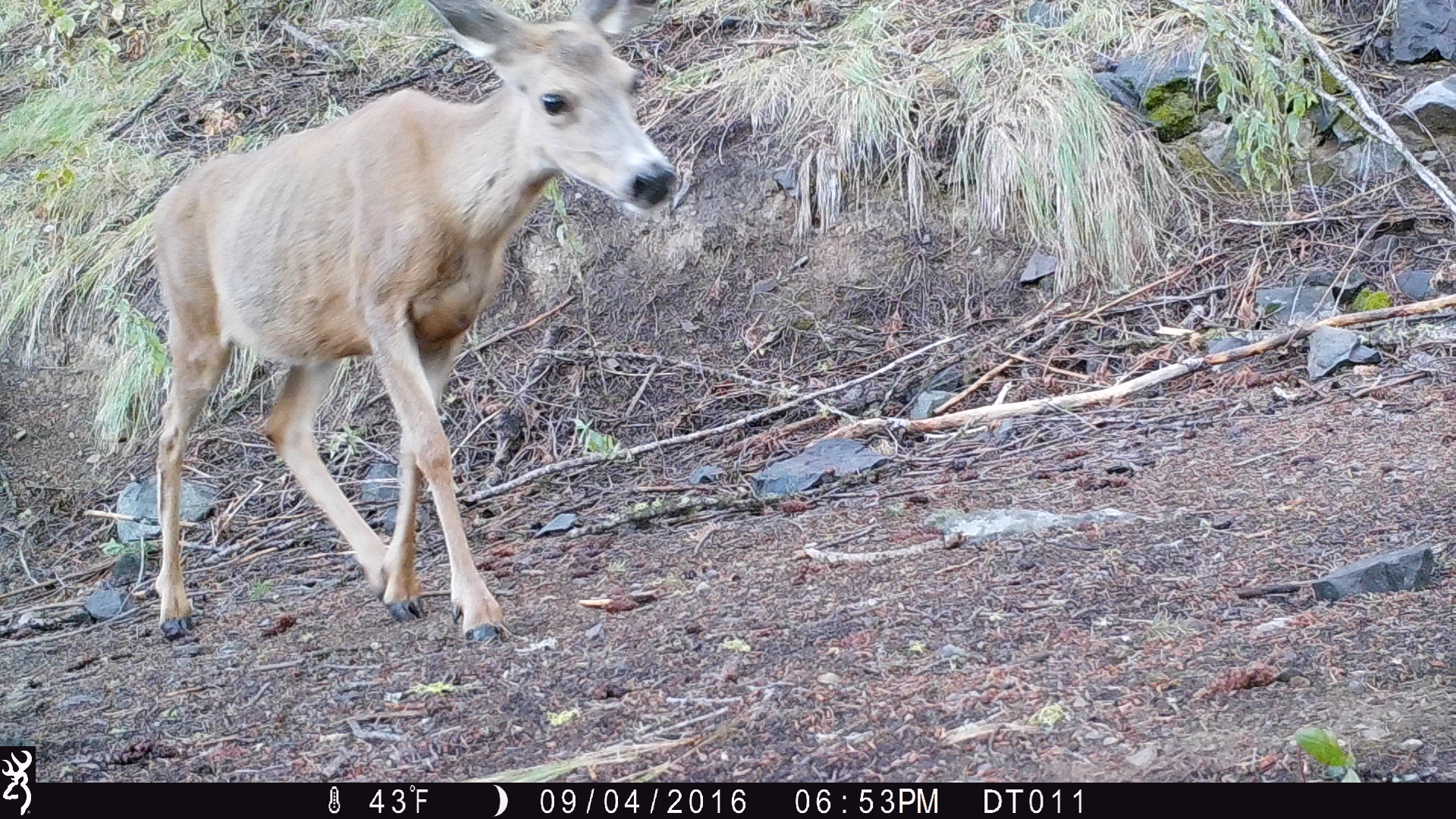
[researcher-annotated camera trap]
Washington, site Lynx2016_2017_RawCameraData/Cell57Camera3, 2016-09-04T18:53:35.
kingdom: Animalia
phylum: Chordata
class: Mammalia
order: Artiodactyla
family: Cervidae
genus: Odocoileus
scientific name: Odocoileus hemionus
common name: mule deer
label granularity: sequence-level